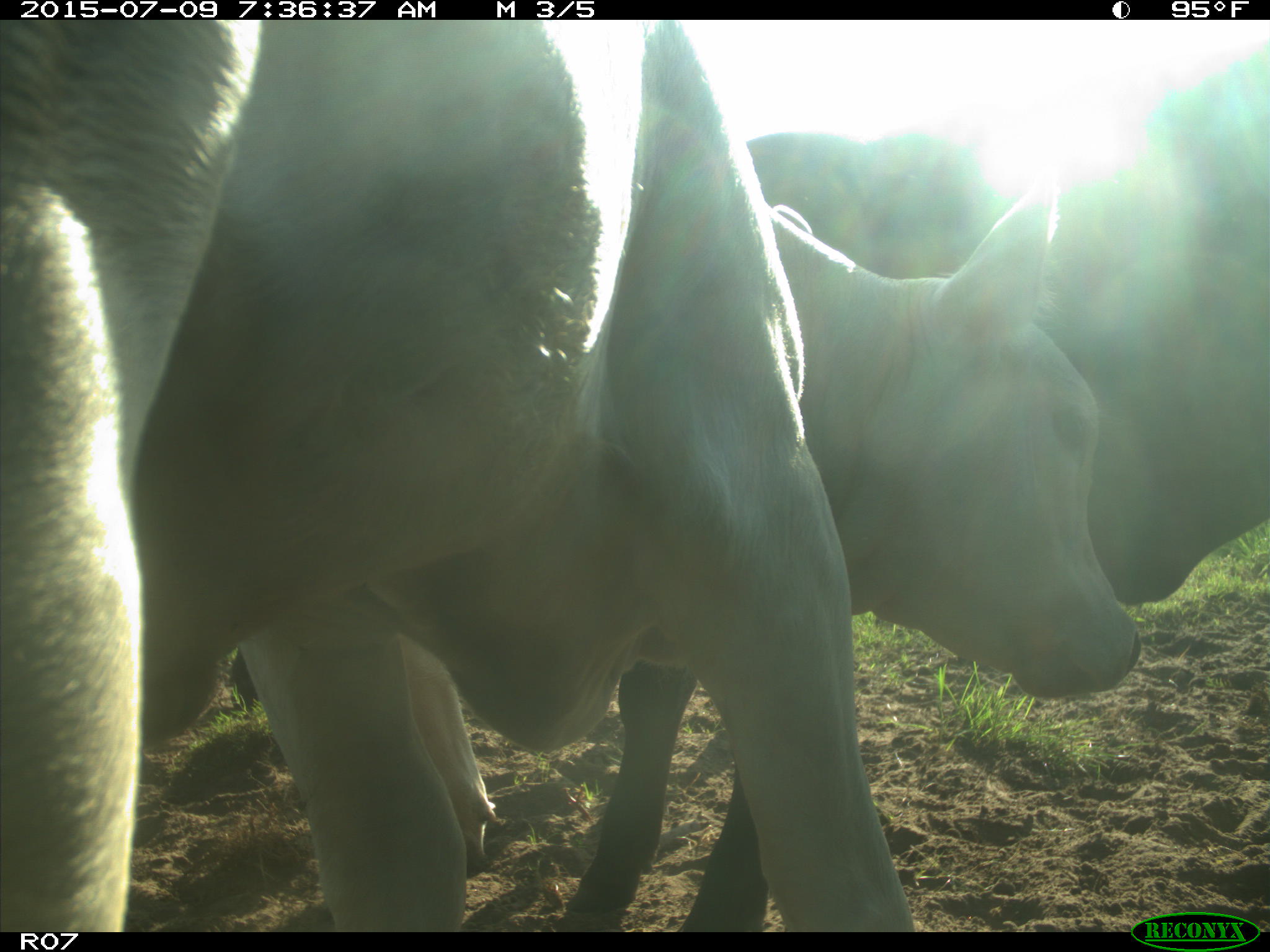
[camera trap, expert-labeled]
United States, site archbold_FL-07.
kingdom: Animalia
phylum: Chordata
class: Mammalia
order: Artiodactyla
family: Bovidae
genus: Bos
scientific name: Bos taurus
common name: domestic cow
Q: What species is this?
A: Bos taurus (domestic cow).